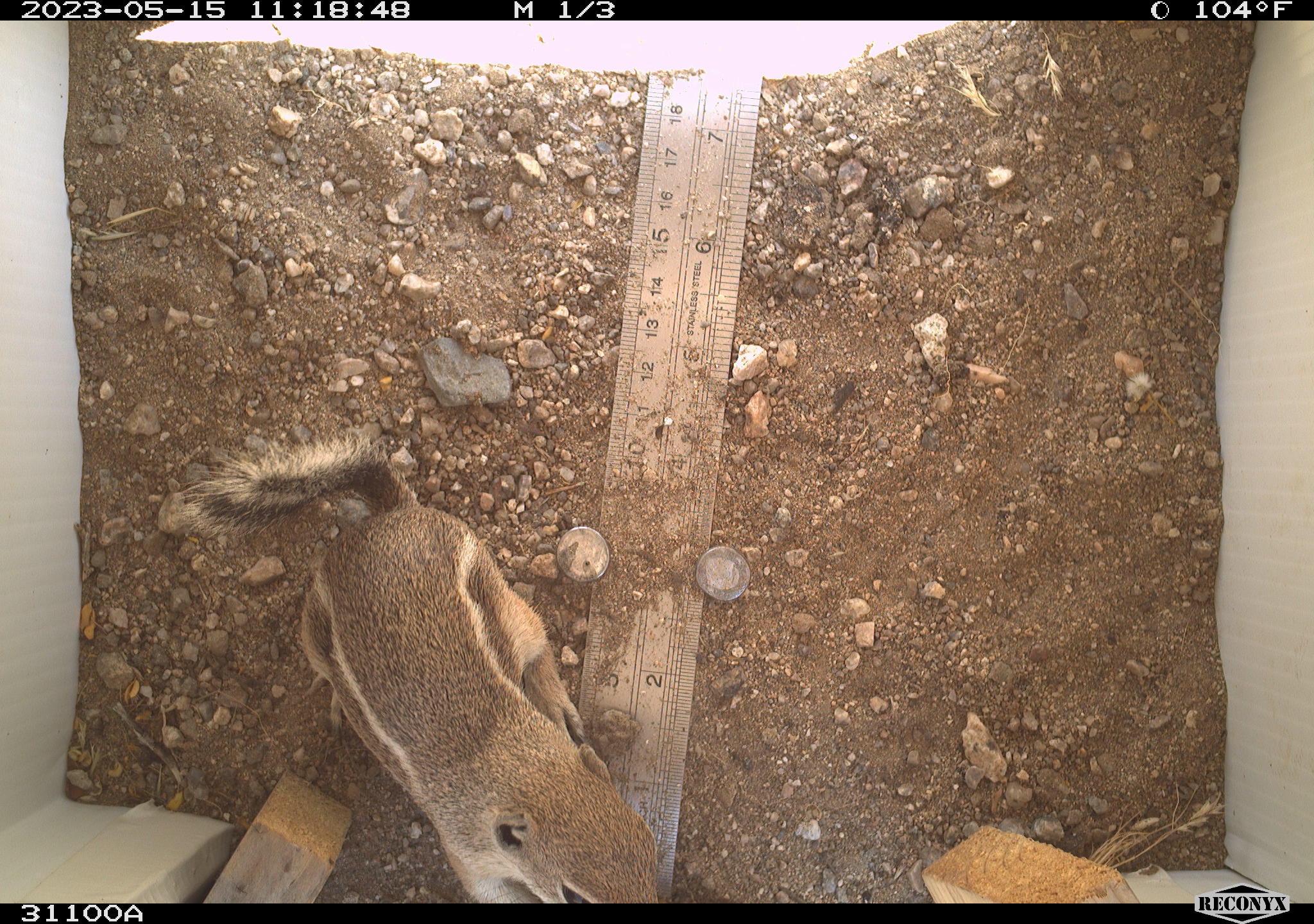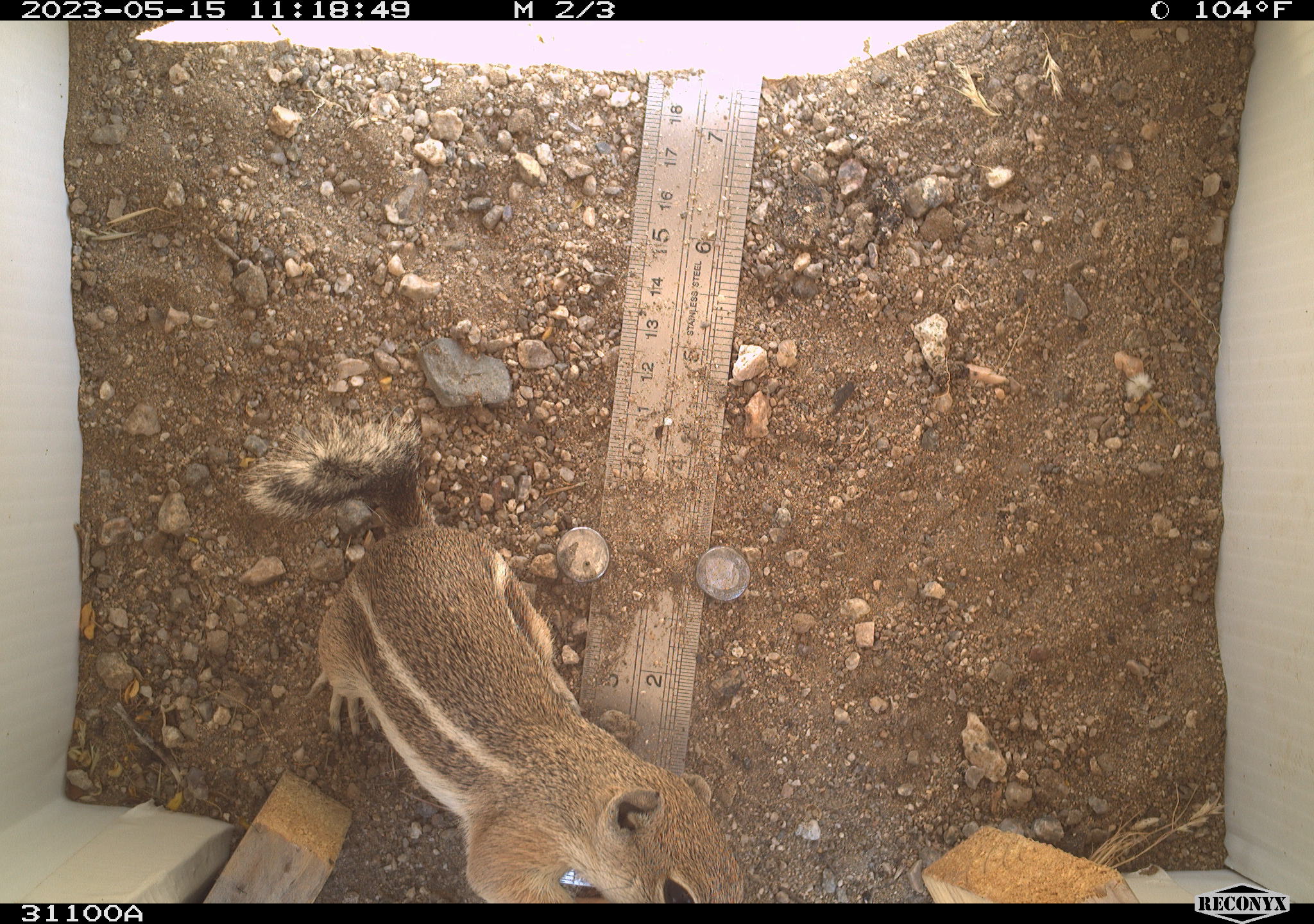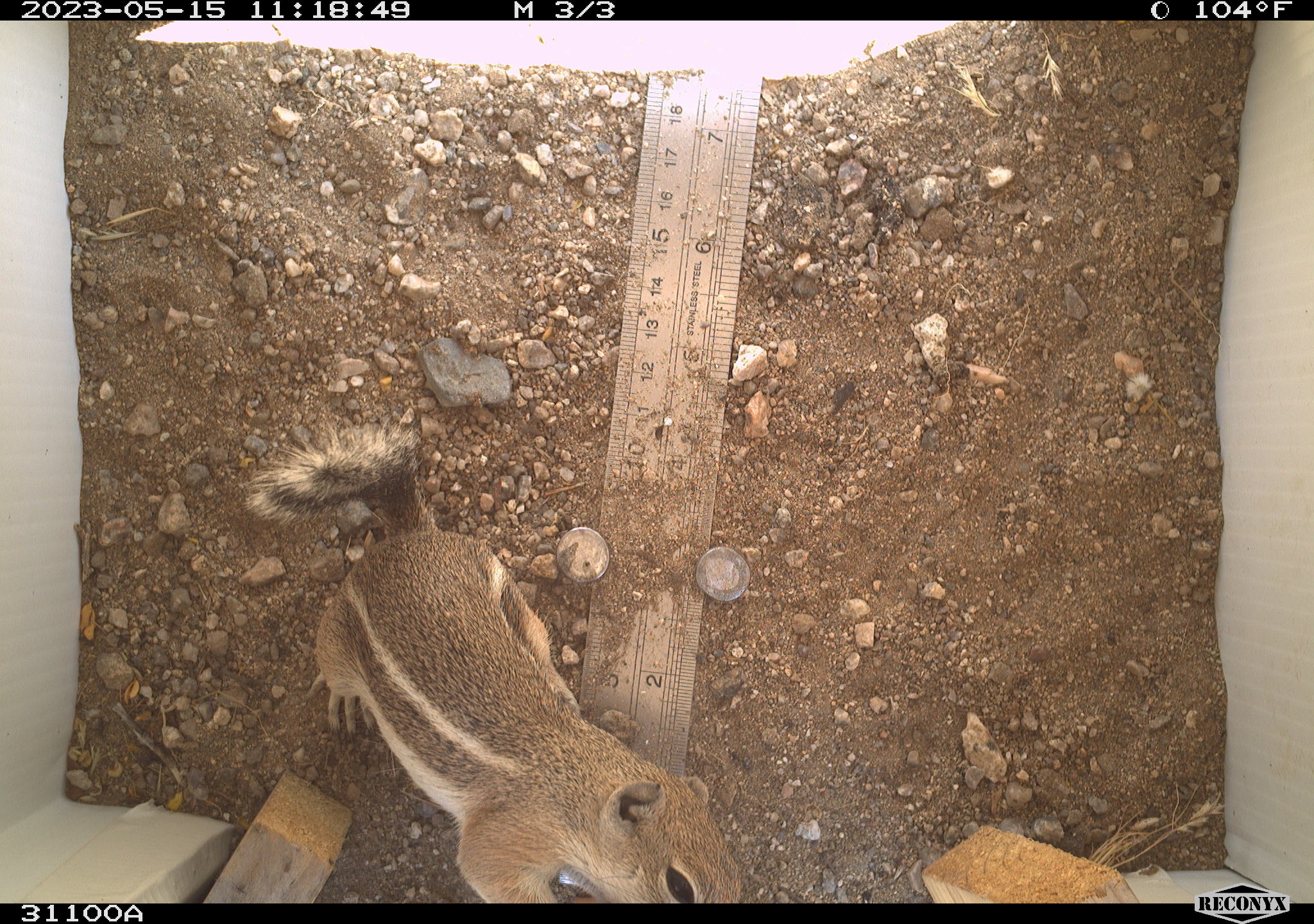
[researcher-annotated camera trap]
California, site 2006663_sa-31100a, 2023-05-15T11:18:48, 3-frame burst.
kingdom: Animalia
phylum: Chordata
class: Mammalia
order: Rodentia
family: Sciuridae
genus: Ammospermophilus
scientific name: Ammospermophilus leucurus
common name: white-tailed antelope squirrel